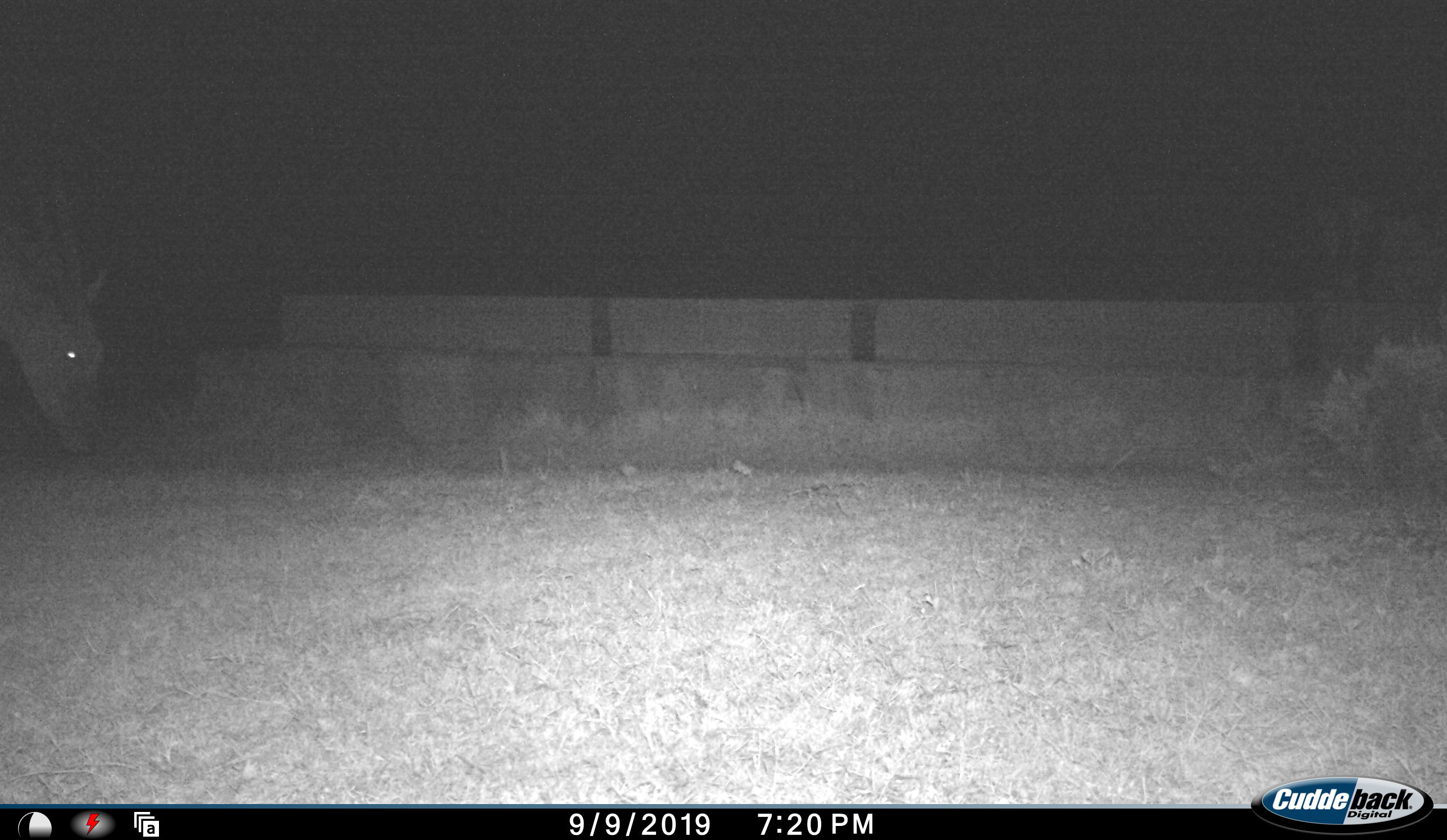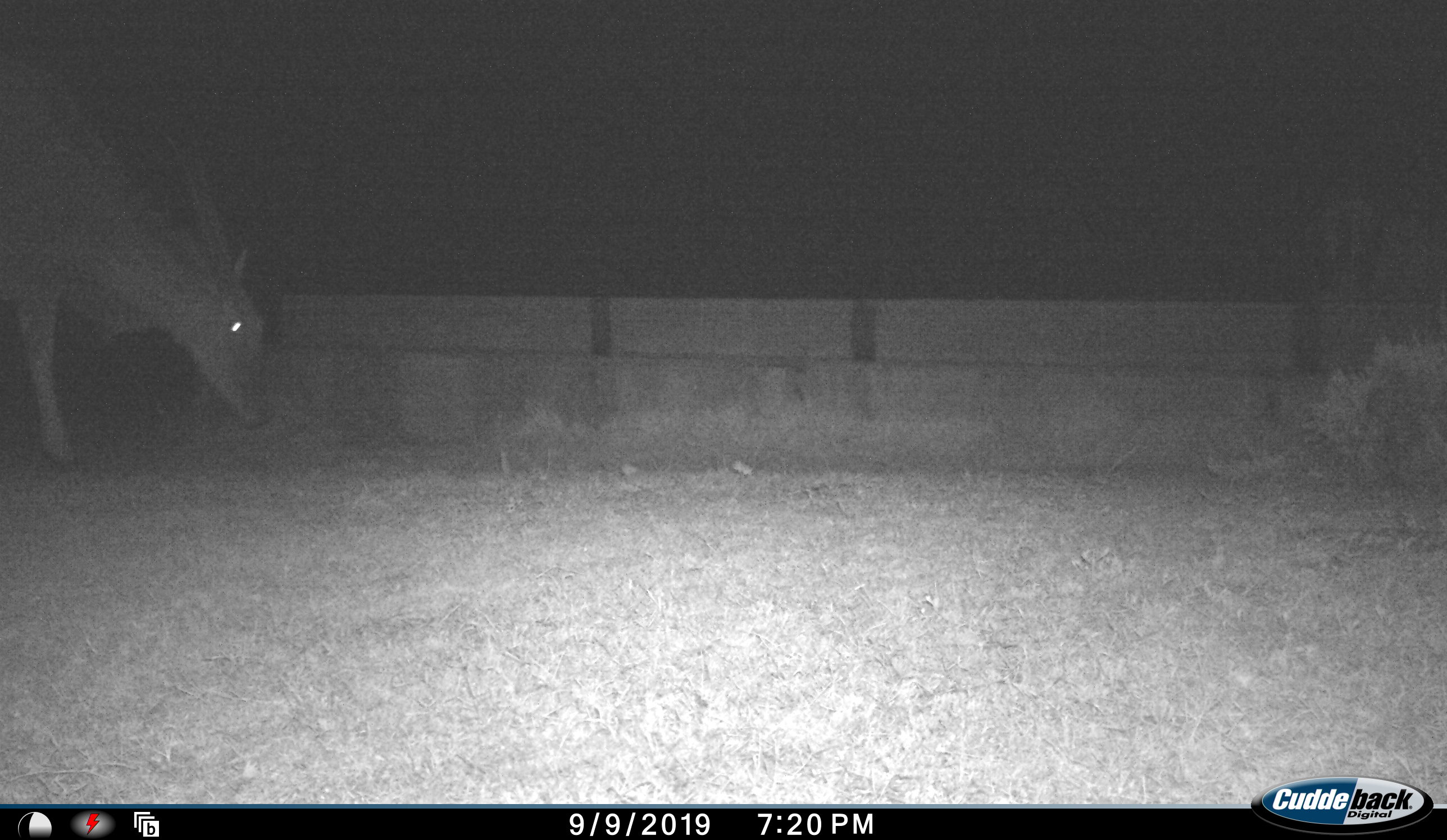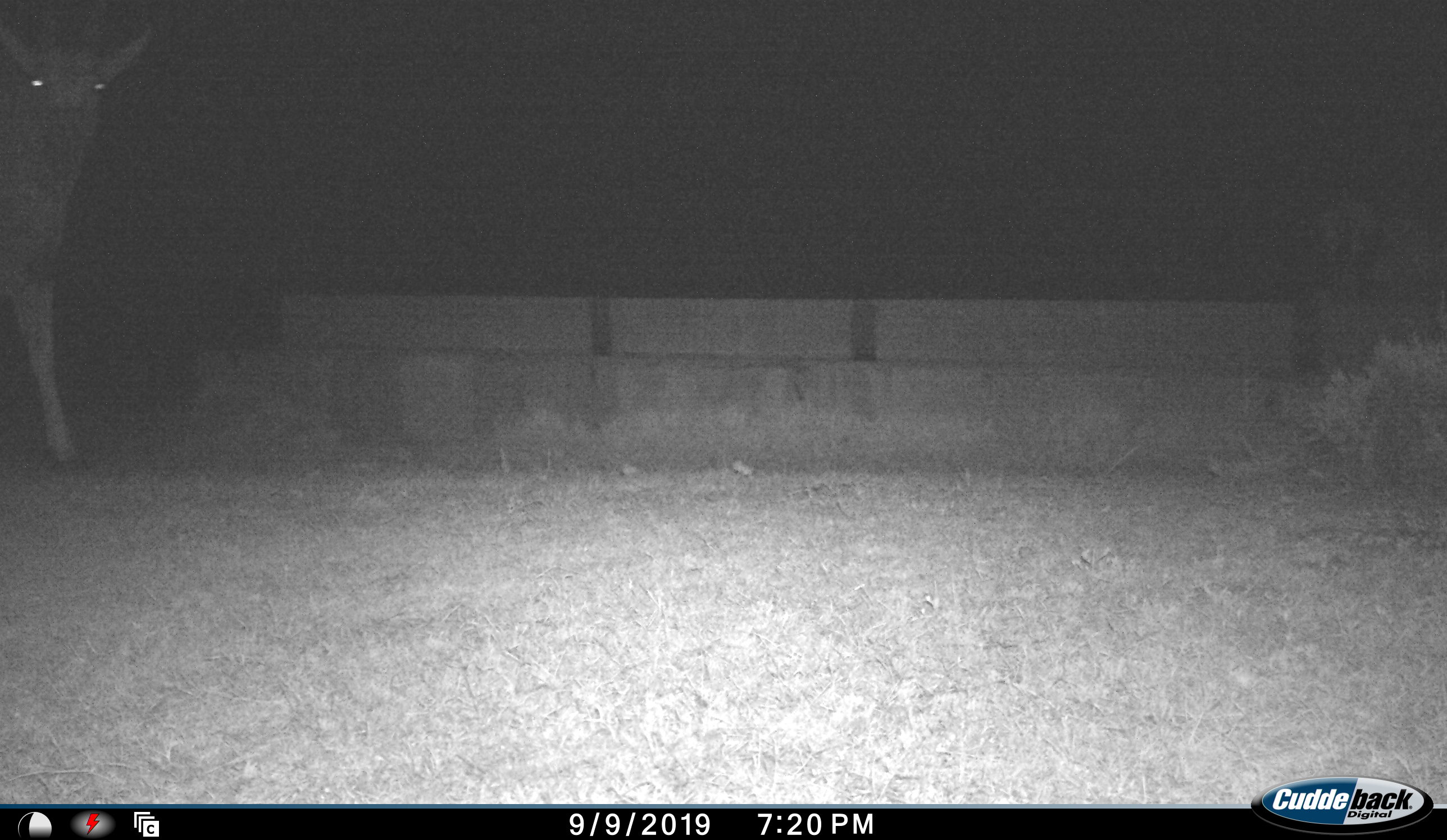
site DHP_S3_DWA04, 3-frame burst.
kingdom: Animalia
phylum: Chordata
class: Mammalia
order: Artiodactyla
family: Bovidae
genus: Tragelaphus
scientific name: Tragelaphus oryx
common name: eland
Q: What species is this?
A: Eland (Tragelaphus oryx).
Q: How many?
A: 1.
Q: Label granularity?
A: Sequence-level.